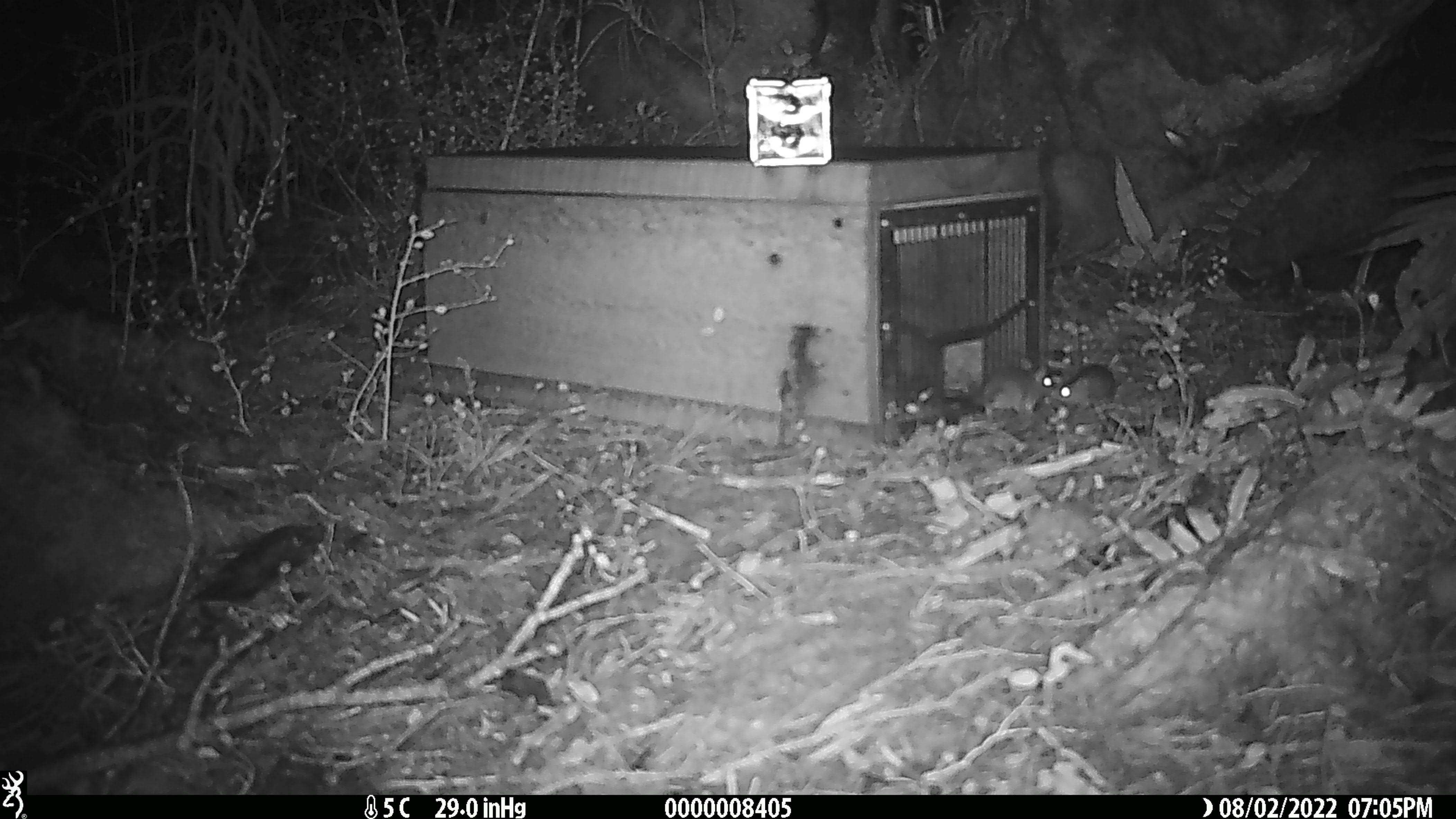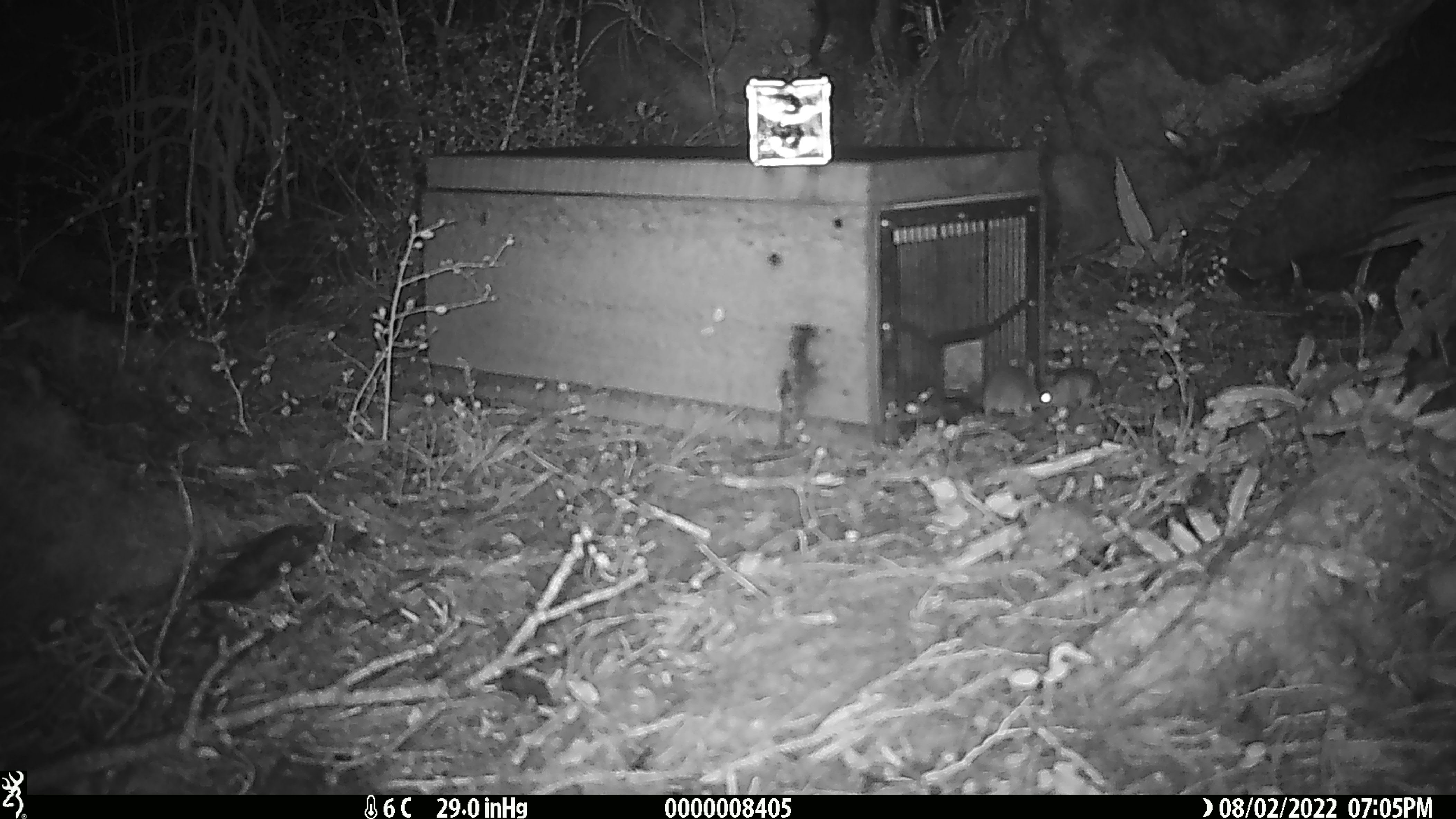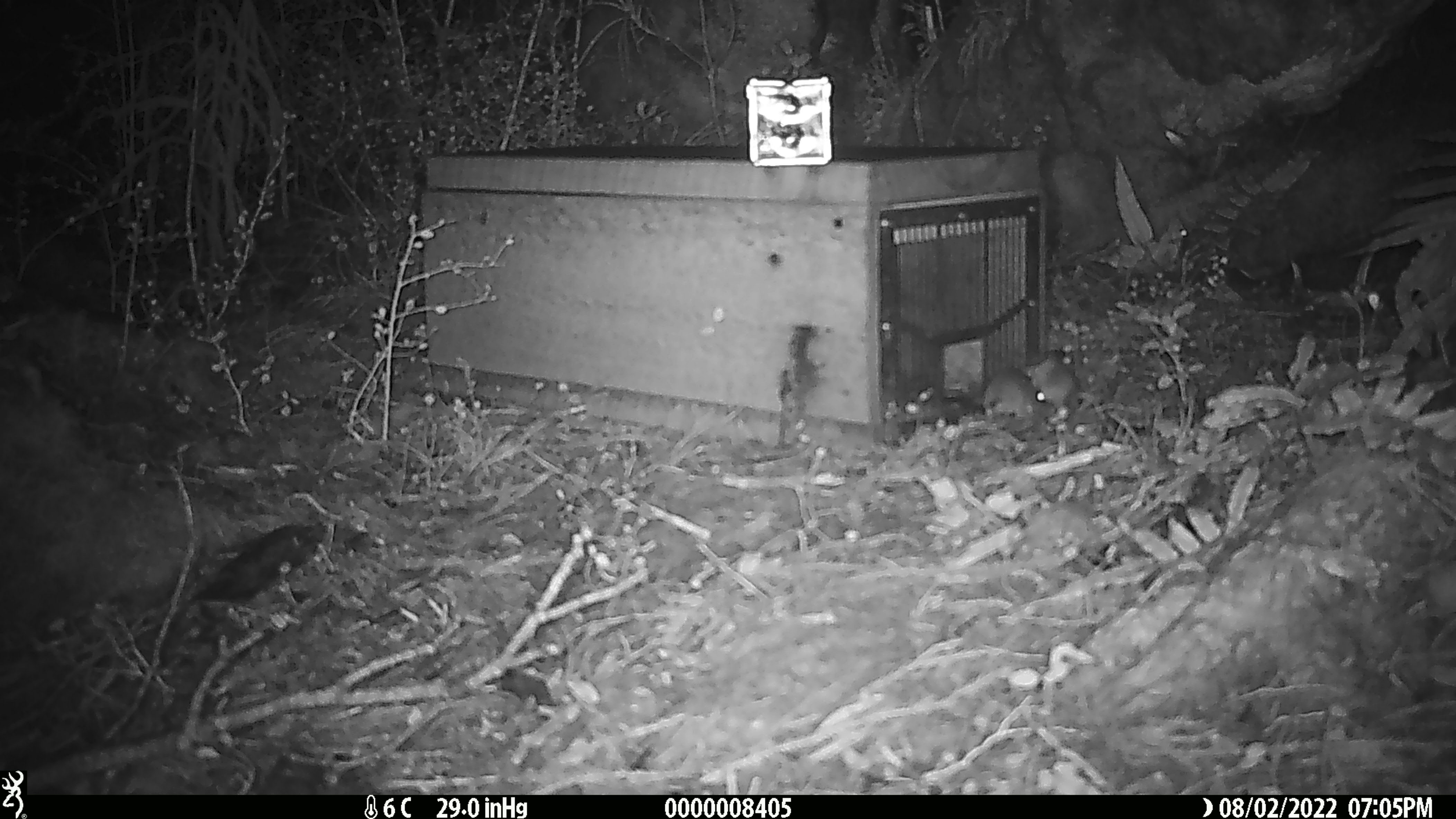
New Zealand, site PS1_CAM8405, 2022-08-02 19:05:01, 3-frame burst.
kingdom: Animalia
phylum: Chordata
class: Mammalia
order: Rodentia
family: Muridae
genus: Mus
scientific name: Mus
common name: mouse